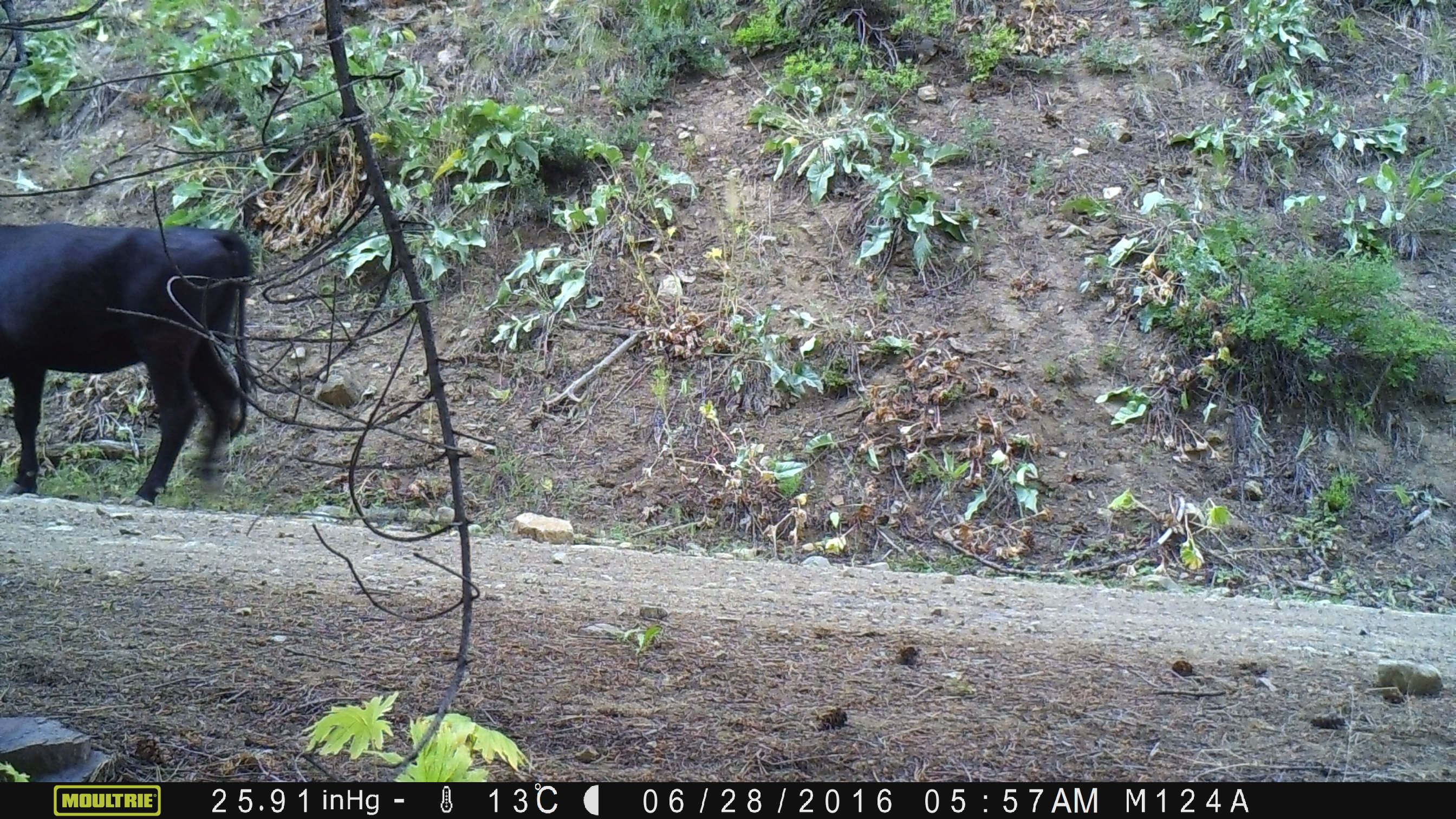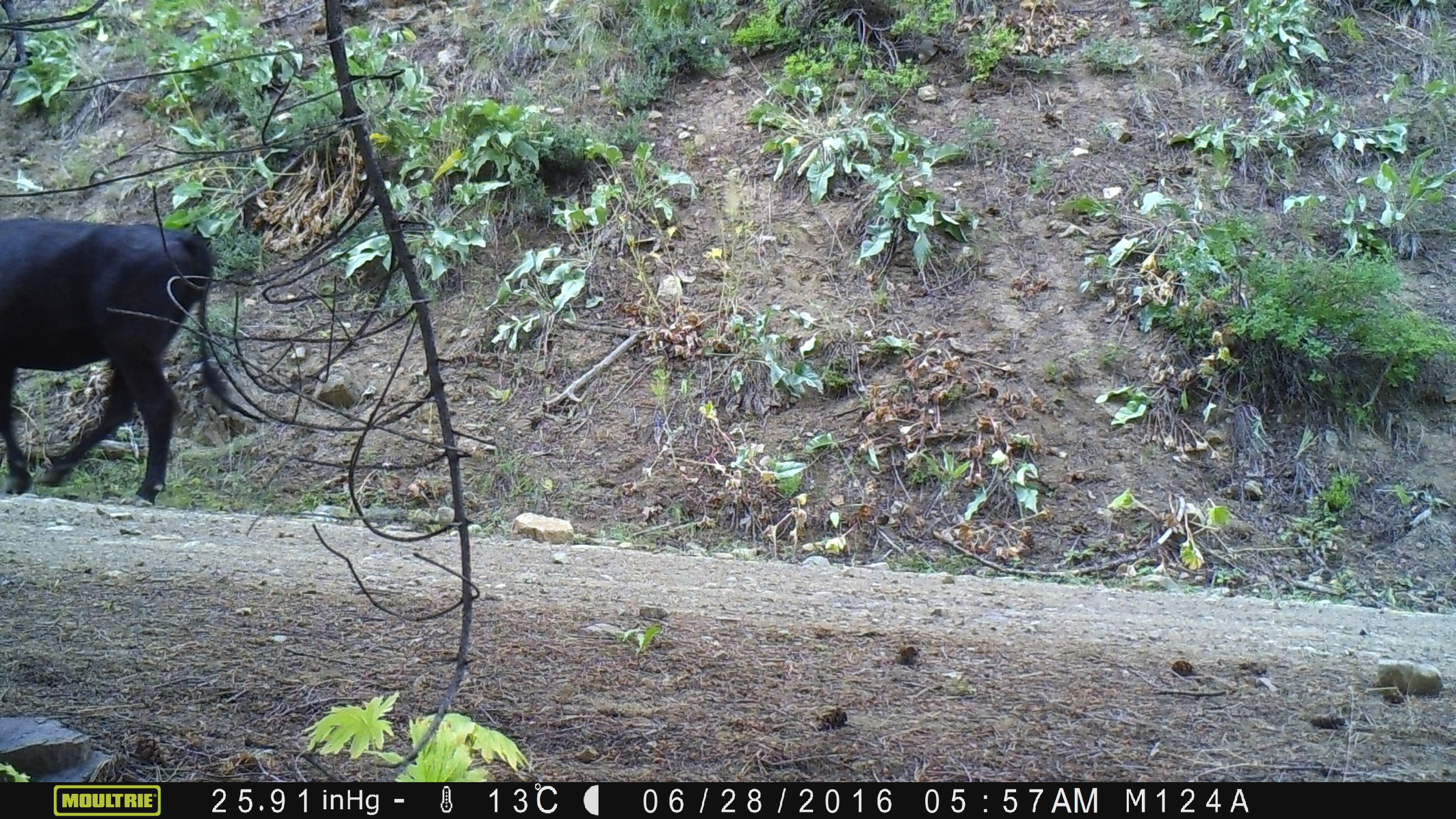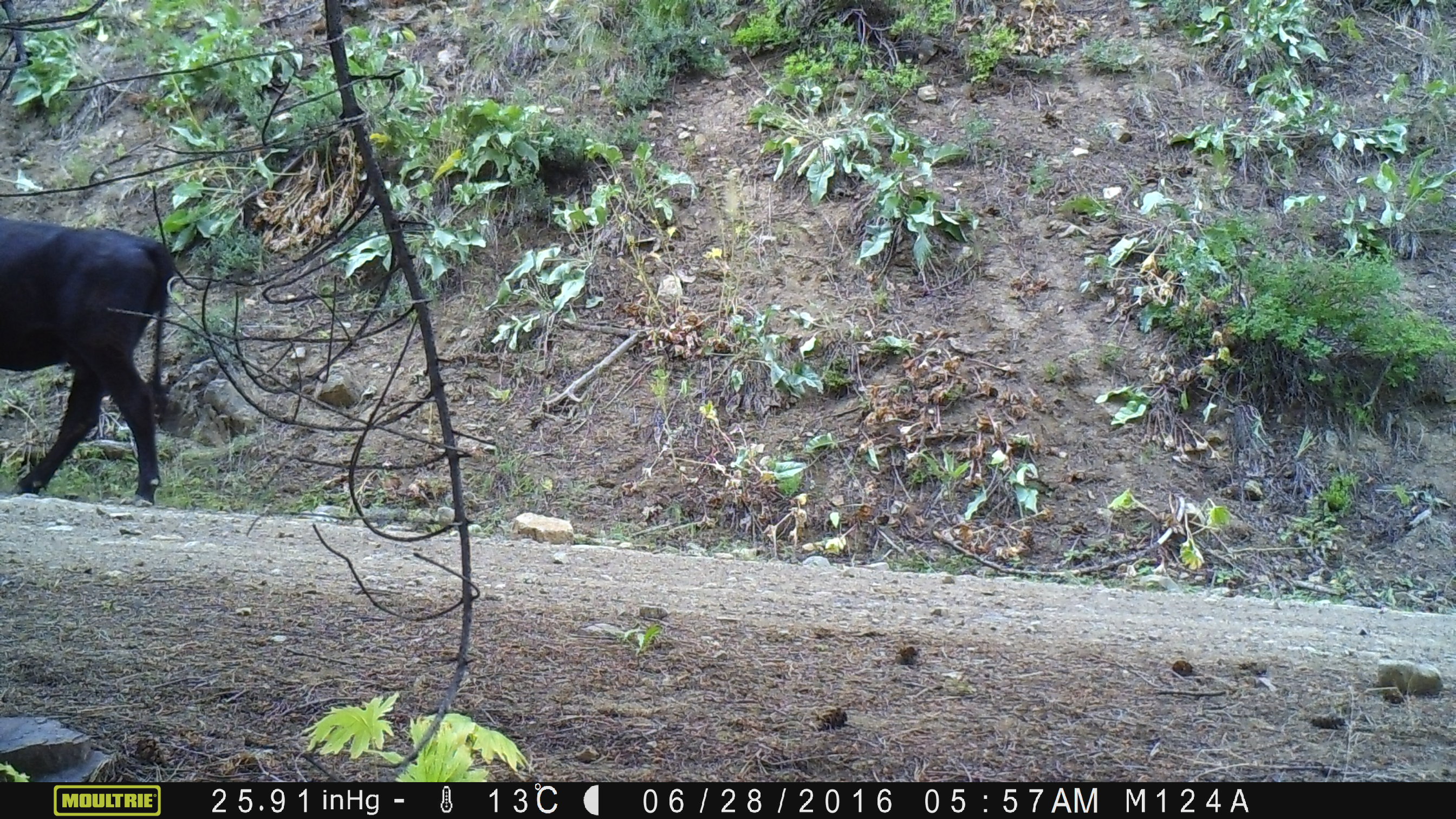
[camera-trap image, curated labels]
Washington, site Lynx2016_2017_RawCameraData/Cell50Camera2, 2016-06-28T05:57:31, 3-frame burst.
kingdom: Animalia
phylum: Chordata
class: Mammalia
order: Artiodactyla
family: Bovidae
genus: Bos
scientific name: Bos taurus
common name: domestic cattle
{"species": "domestic cattle (Bos taurus)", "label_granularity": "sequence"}